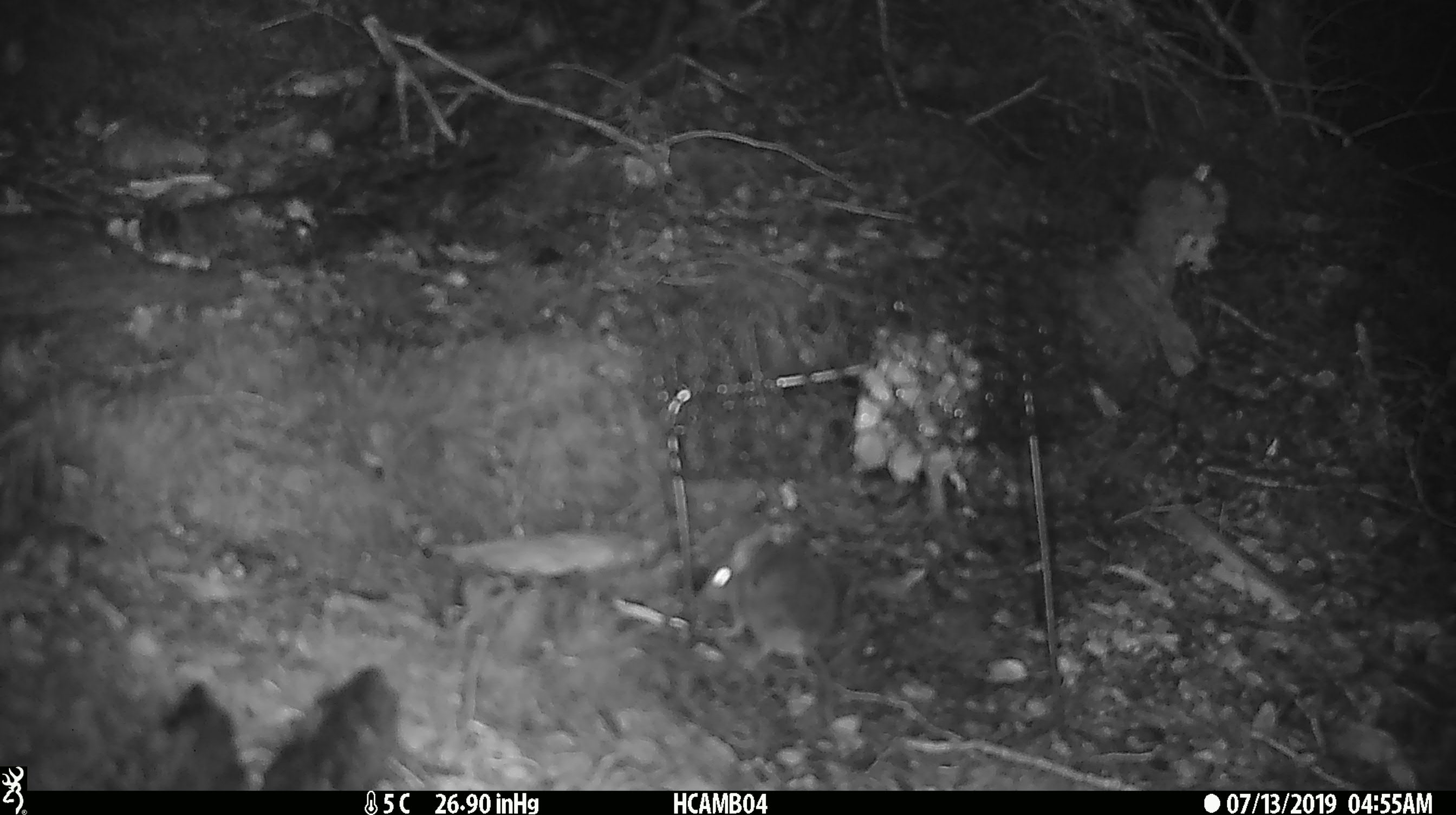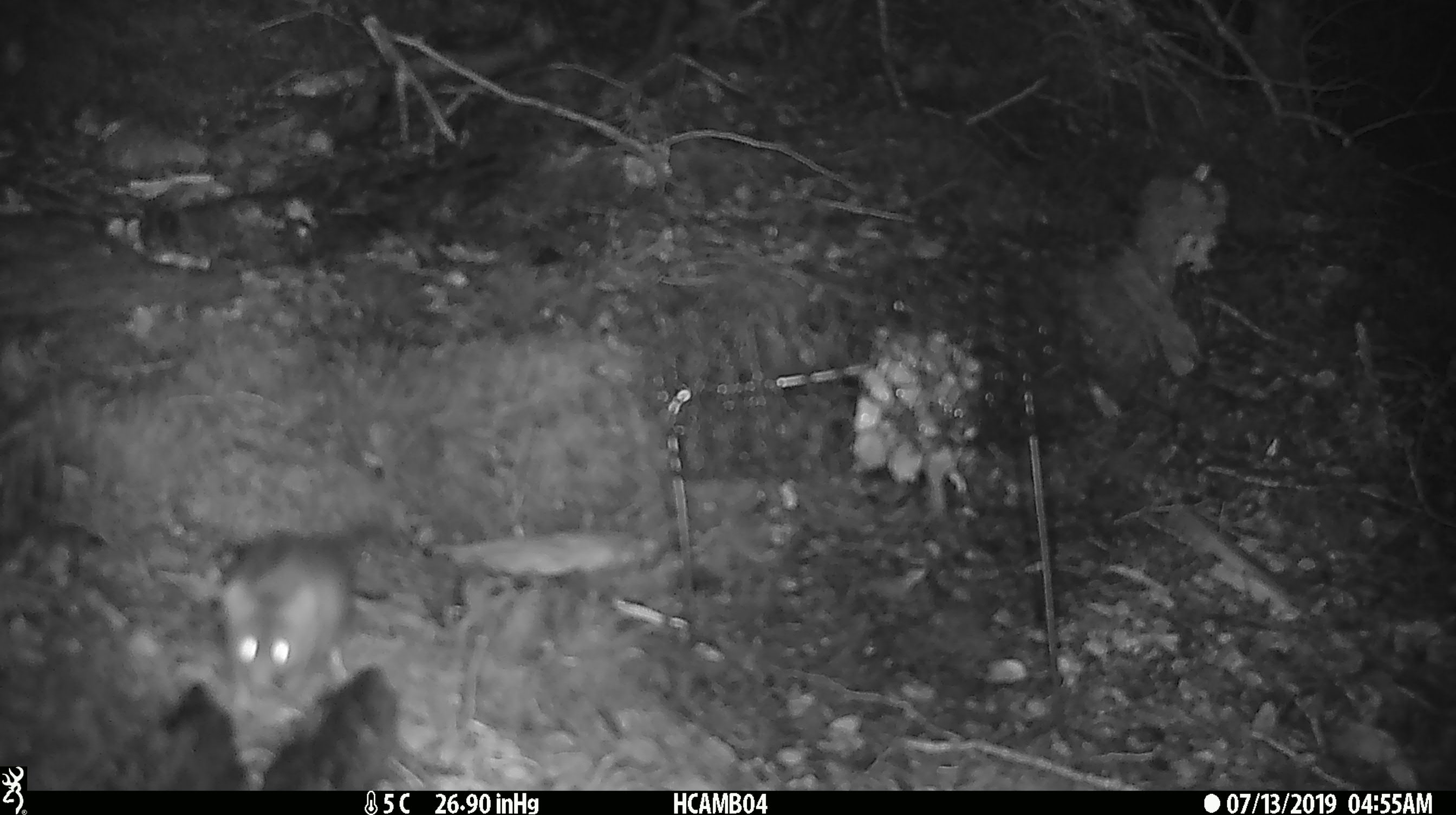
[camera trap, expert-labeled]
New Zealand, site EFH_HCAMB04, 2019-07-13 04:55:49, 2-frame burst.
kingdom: Animalia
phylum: Chordata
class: Mammalia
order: Rodentia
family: Muridae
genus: Mus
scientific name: Mus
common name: mouse